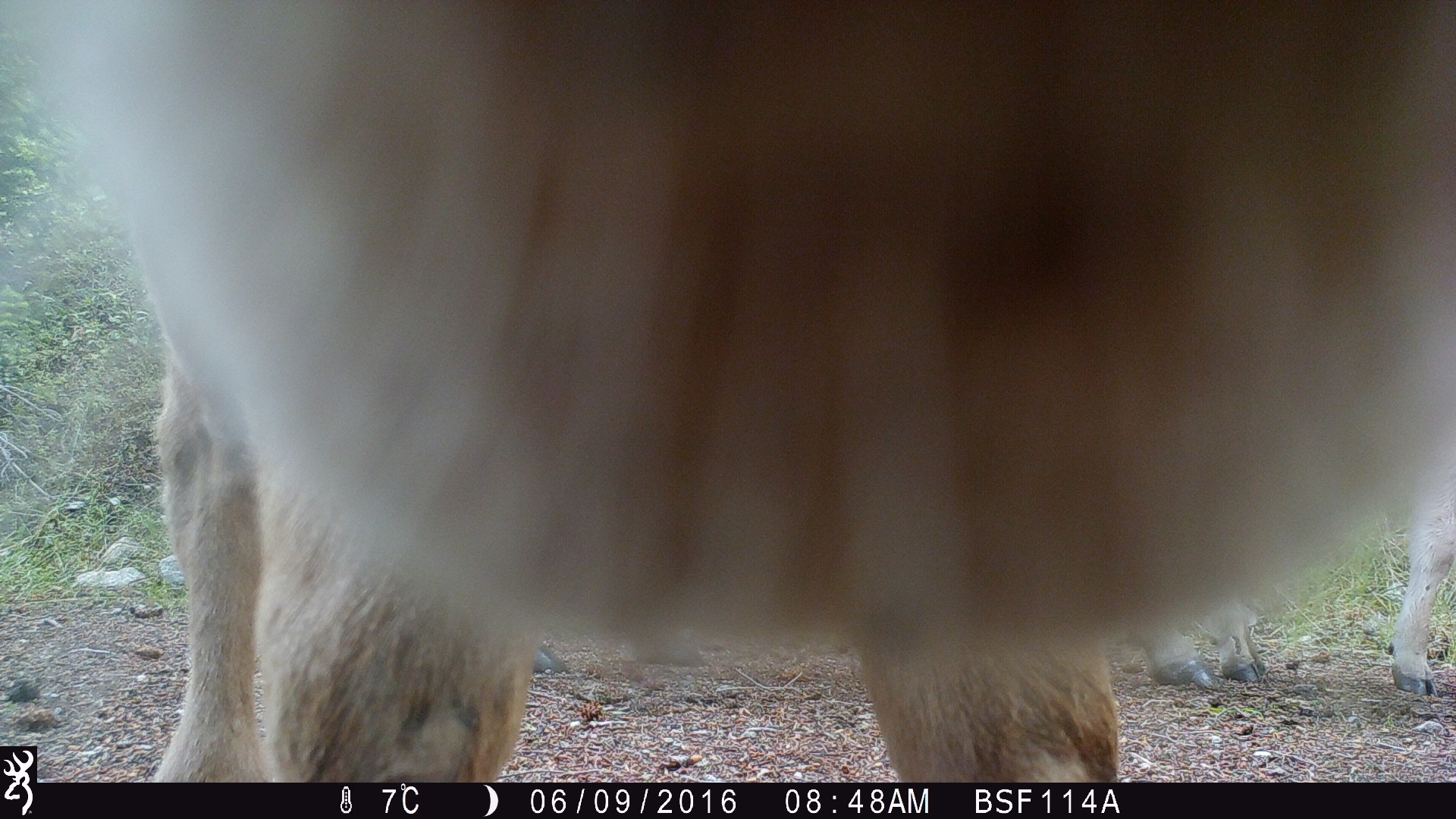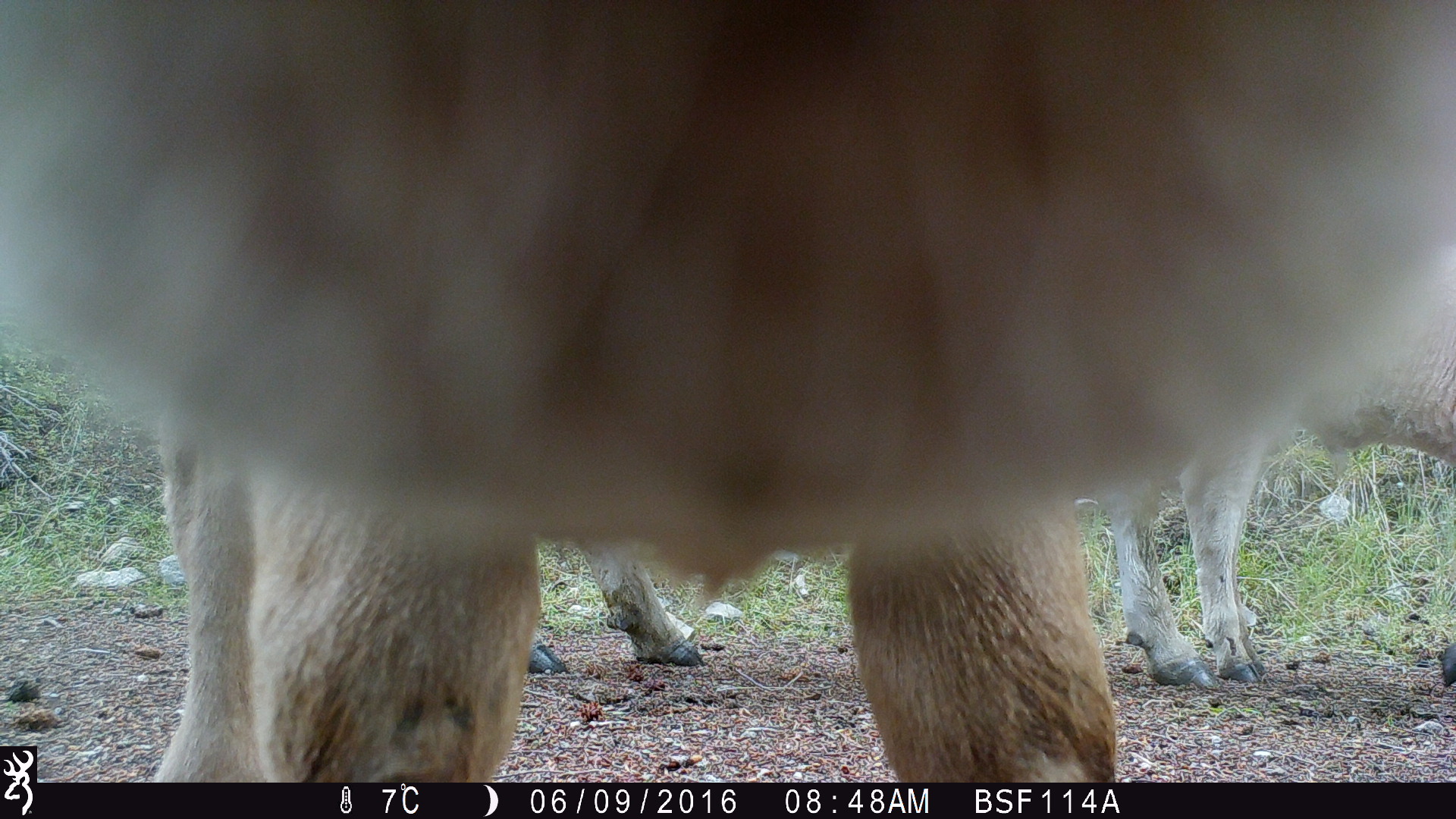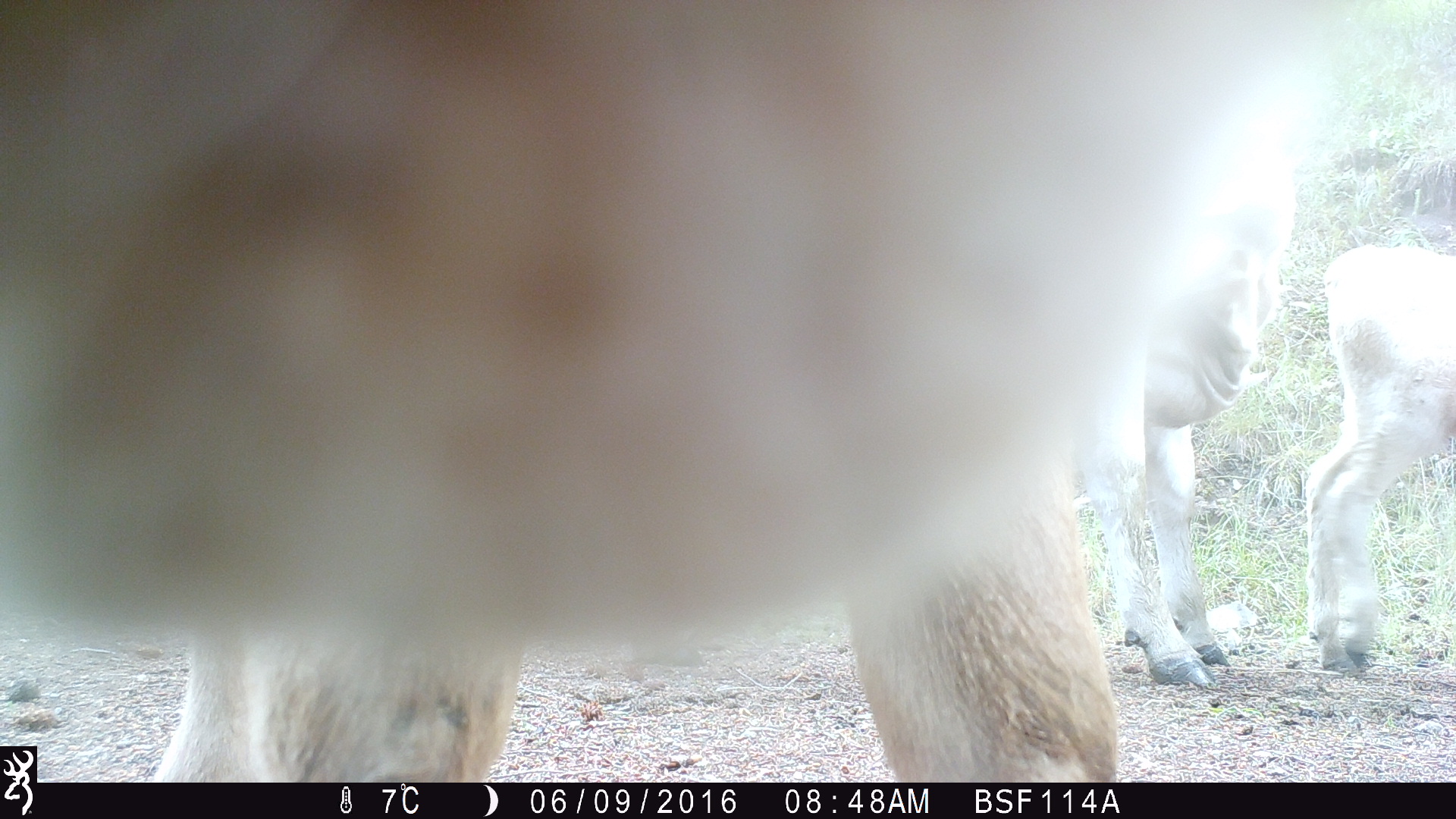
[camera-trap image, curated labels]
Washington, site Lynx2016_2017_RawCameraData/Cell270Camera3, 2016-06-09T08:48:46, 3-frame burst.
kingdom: Animalia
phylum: Chordata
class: Mammalia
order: Artiodactyla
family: Bovidae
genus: Bos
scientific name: Bos taurus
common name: domestic cattle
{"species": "domestic cattle (Bos taurus)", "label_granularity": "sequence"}